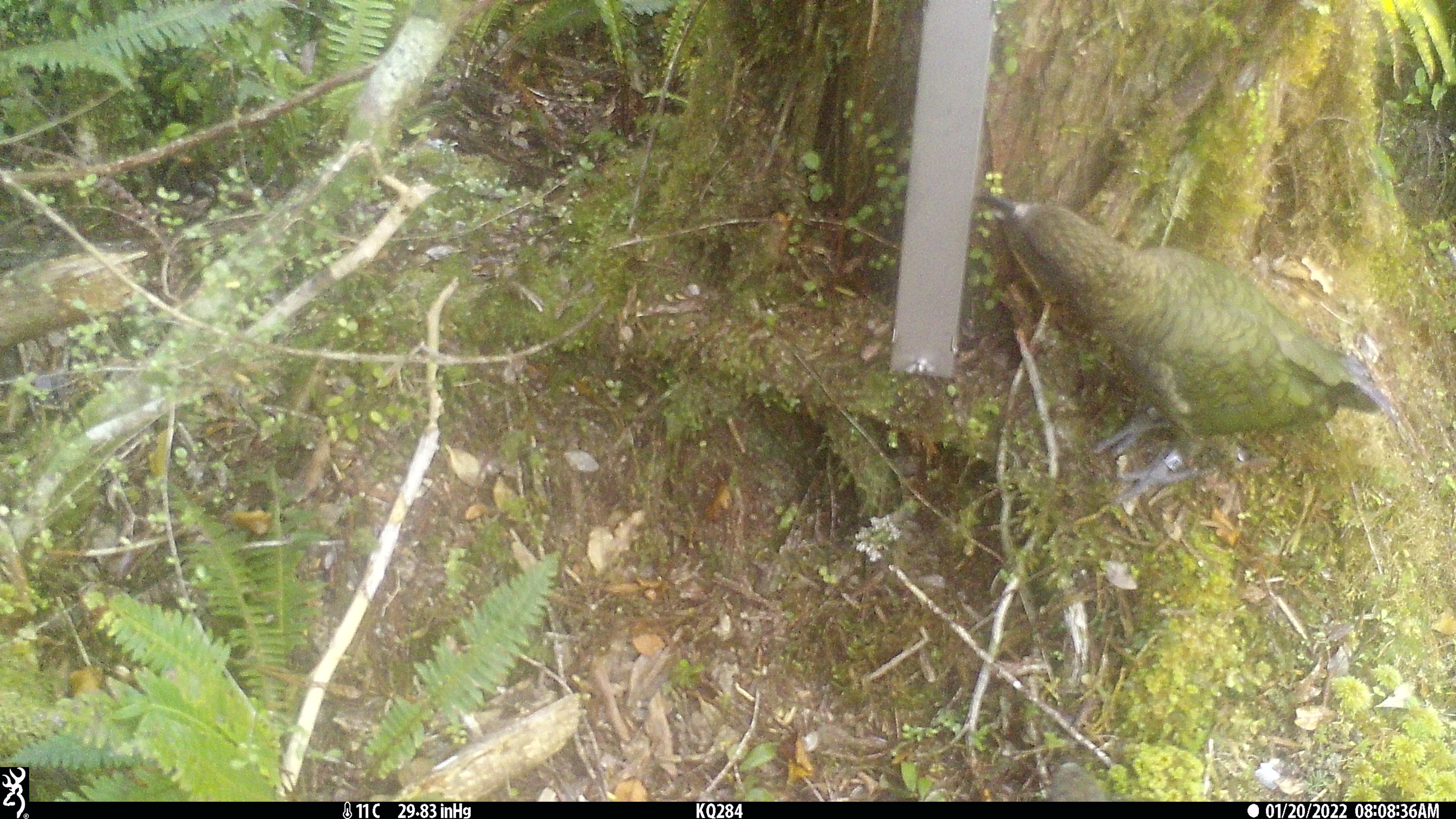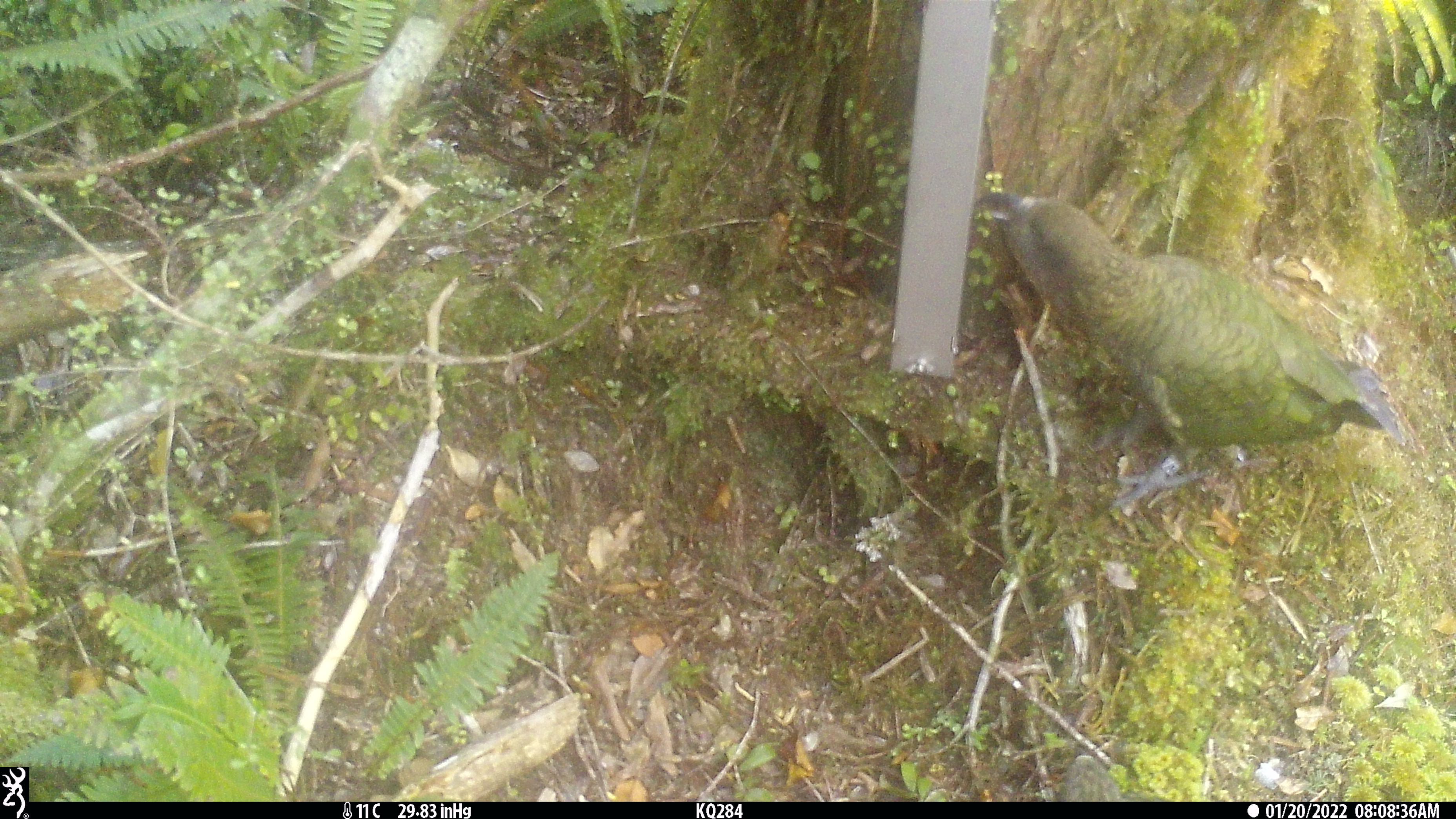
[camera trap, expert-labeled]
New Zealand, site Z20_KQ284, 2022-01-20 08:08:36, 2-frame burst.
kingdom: Animalia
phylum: Chordata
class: Aves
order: Psittaciformes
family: Strigopidae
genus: Nestor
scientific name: Nestor notabilis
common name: kea